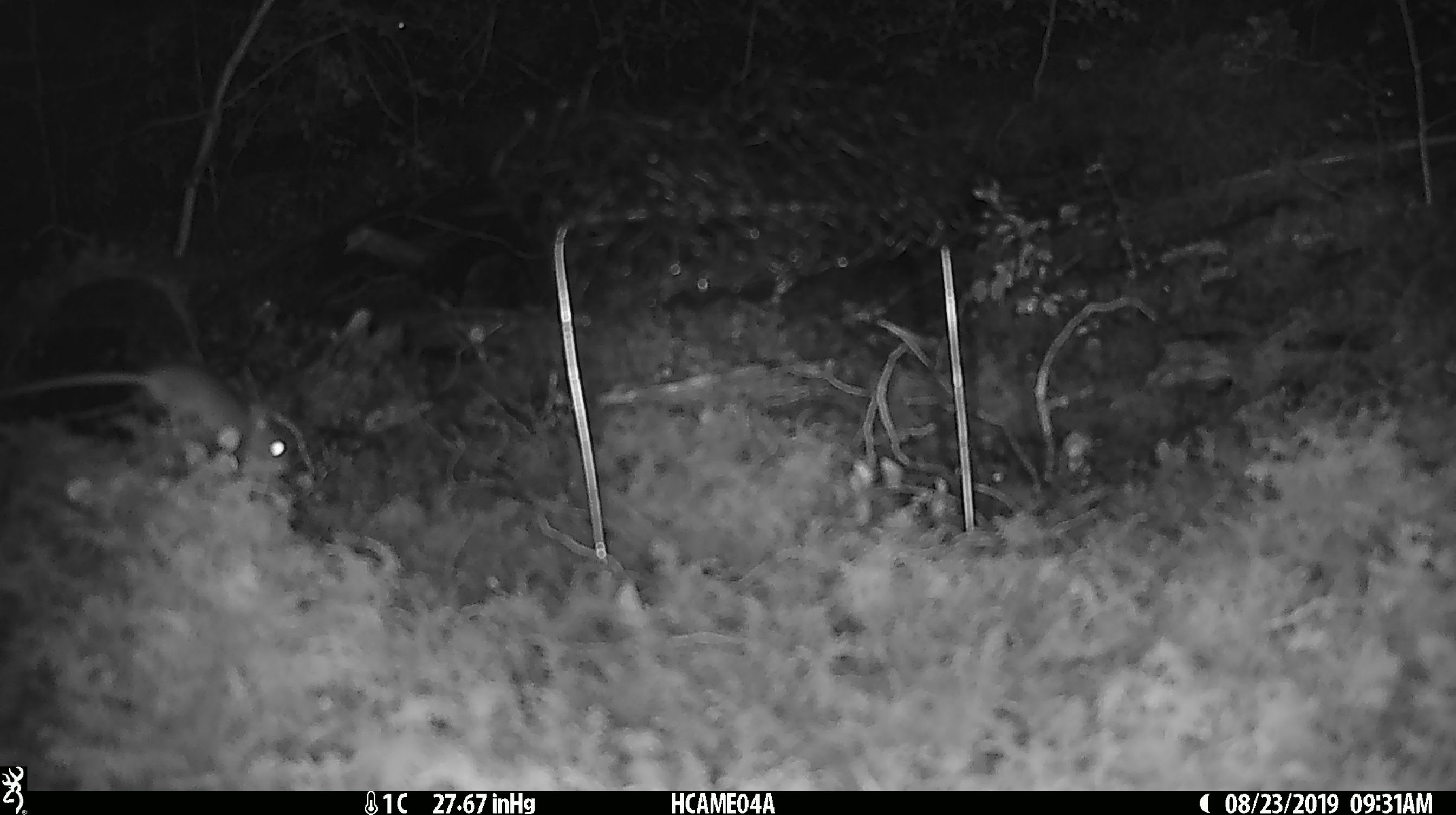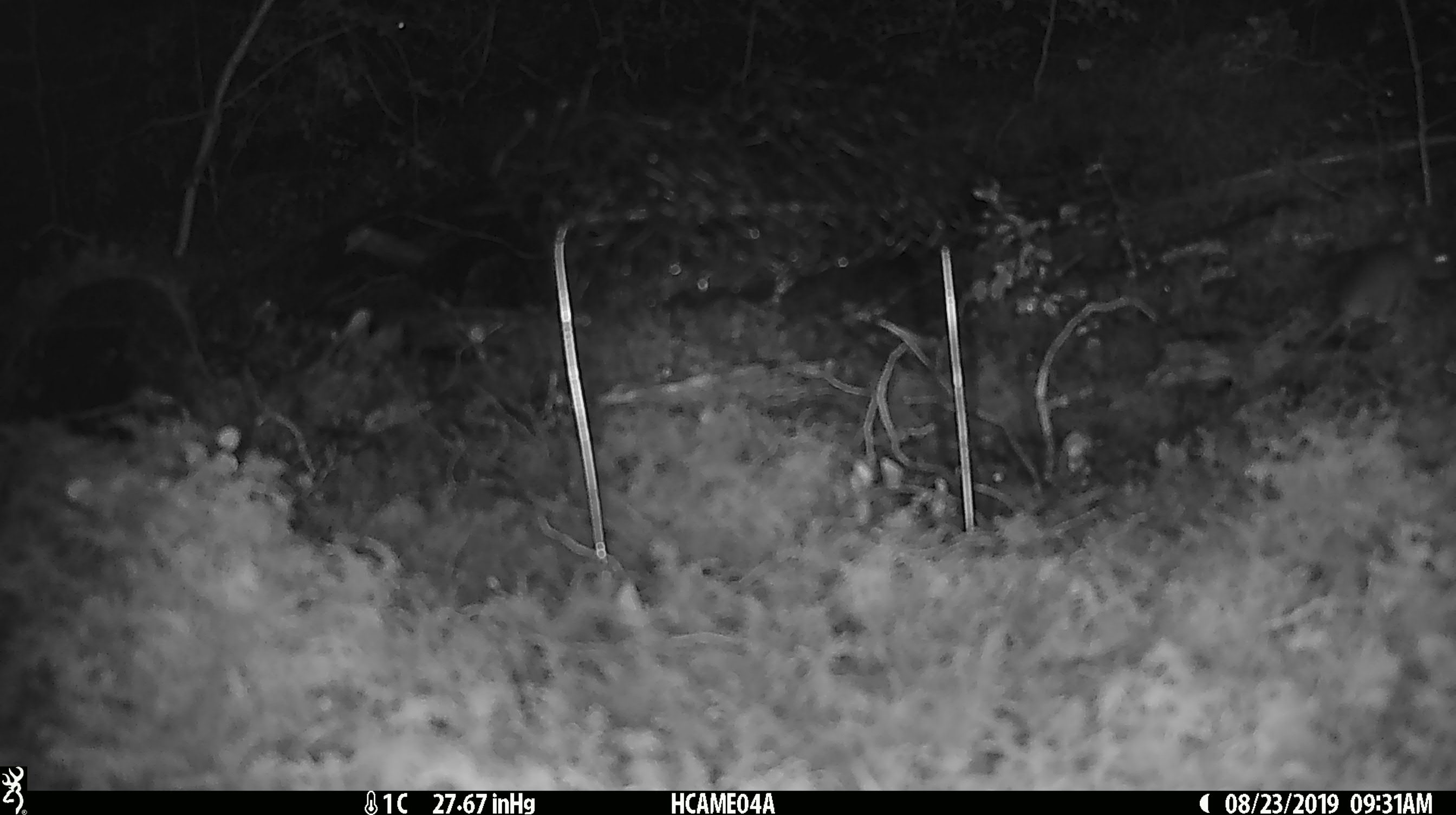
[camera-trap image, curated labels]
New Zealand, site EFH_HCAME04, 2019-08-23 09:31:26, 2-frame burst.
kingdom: Animalia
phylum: Chordata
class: Mammalia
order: Rodentia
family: Muridae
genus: Mus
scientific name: Mus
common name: mouse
Mouse (Mus).